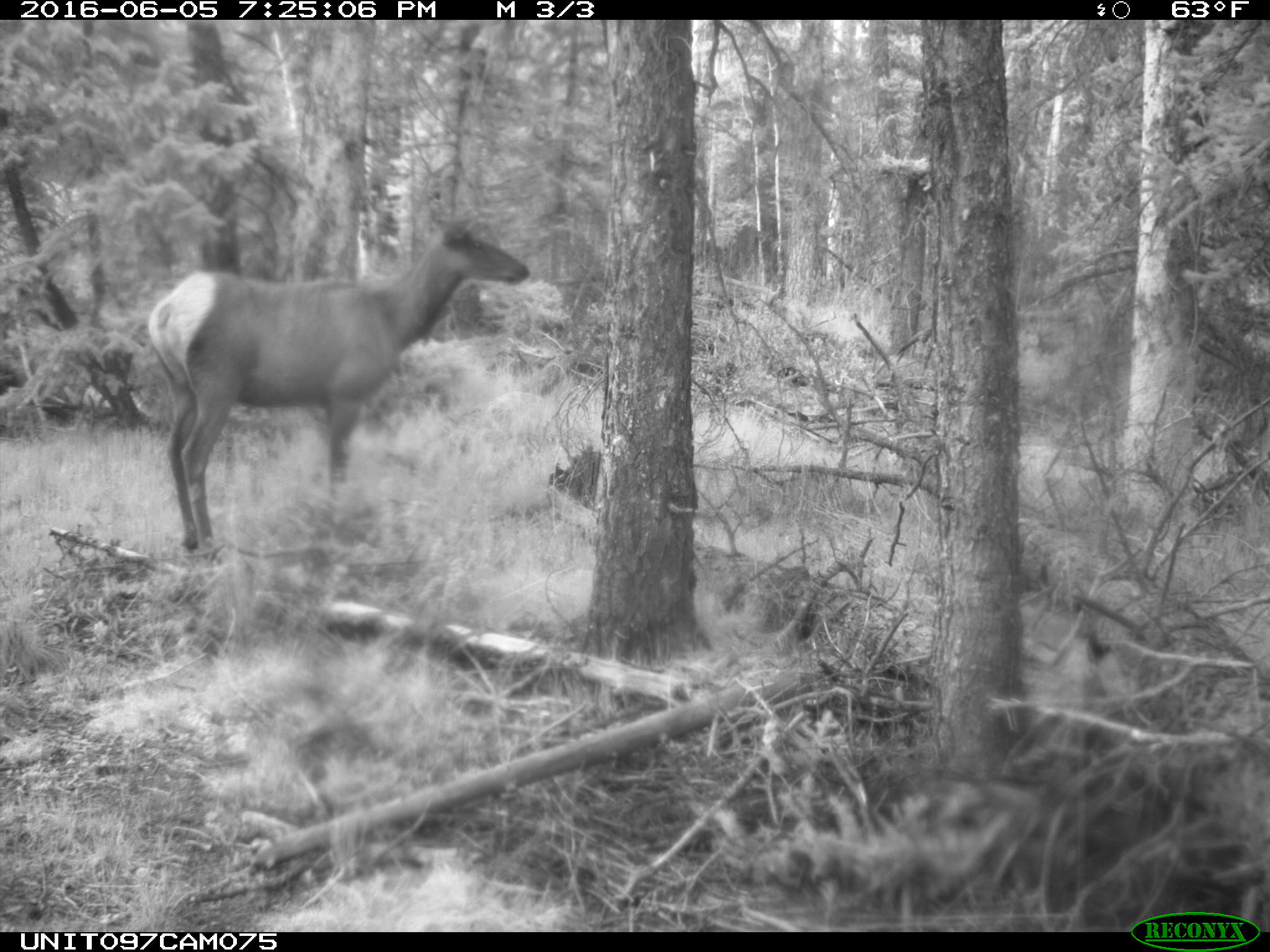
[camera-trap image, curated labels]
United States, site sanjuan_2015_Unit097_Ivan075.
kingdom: Animalia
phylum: Chordata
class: Mammalia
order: Artiodactyla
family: Cervidae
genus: Cervus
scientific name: Cervus elaphus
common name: red deer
Cervus elaphus (red deer).